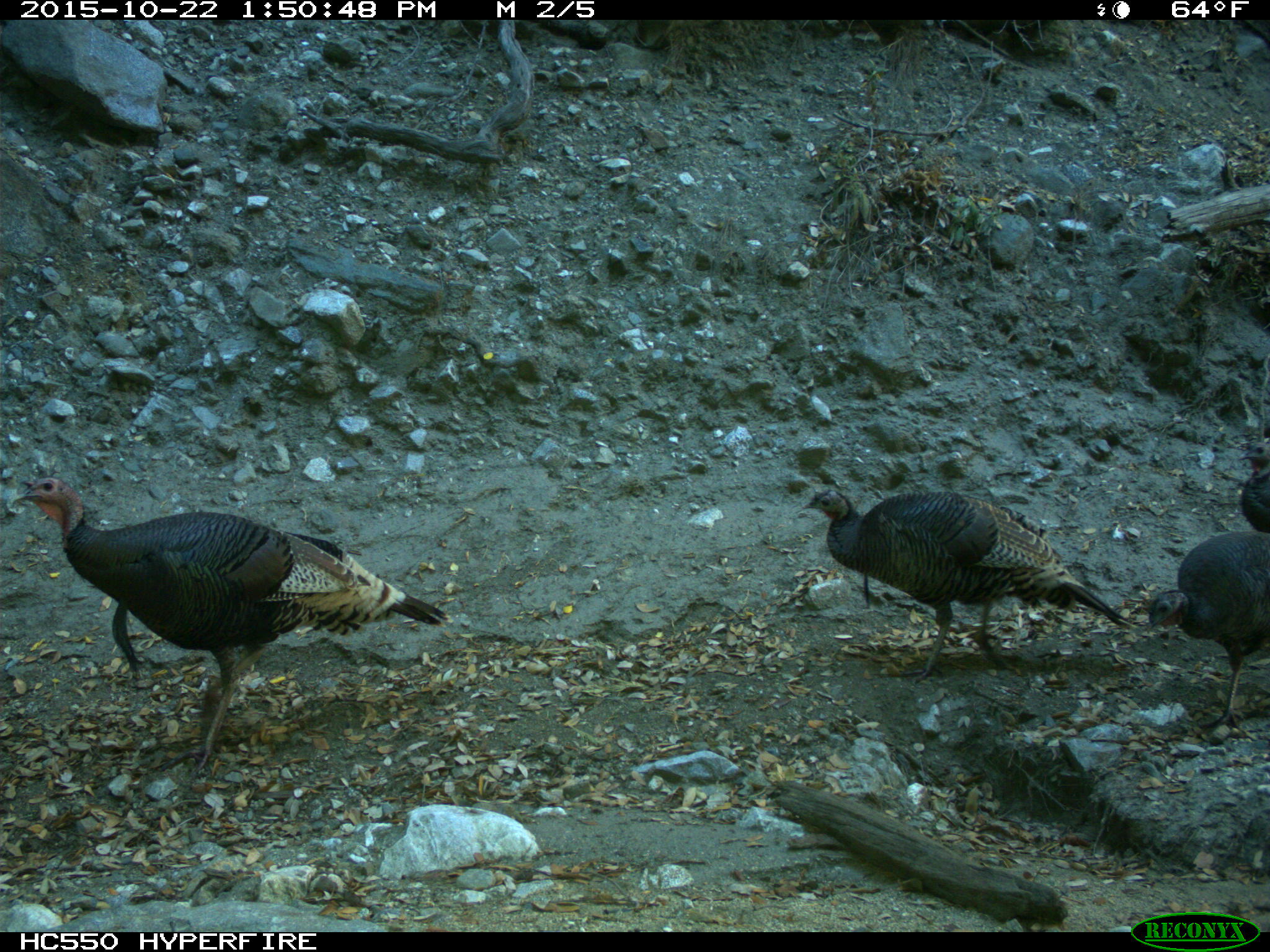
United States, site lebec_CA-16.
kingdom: Animalia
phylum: Chordata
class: Aves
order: Galliformes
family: Phasianidae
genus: Meleagris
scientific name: Meleagris gallopavo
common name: wild turkey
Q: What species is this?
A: Meleagris gallopavo (wild turkey).